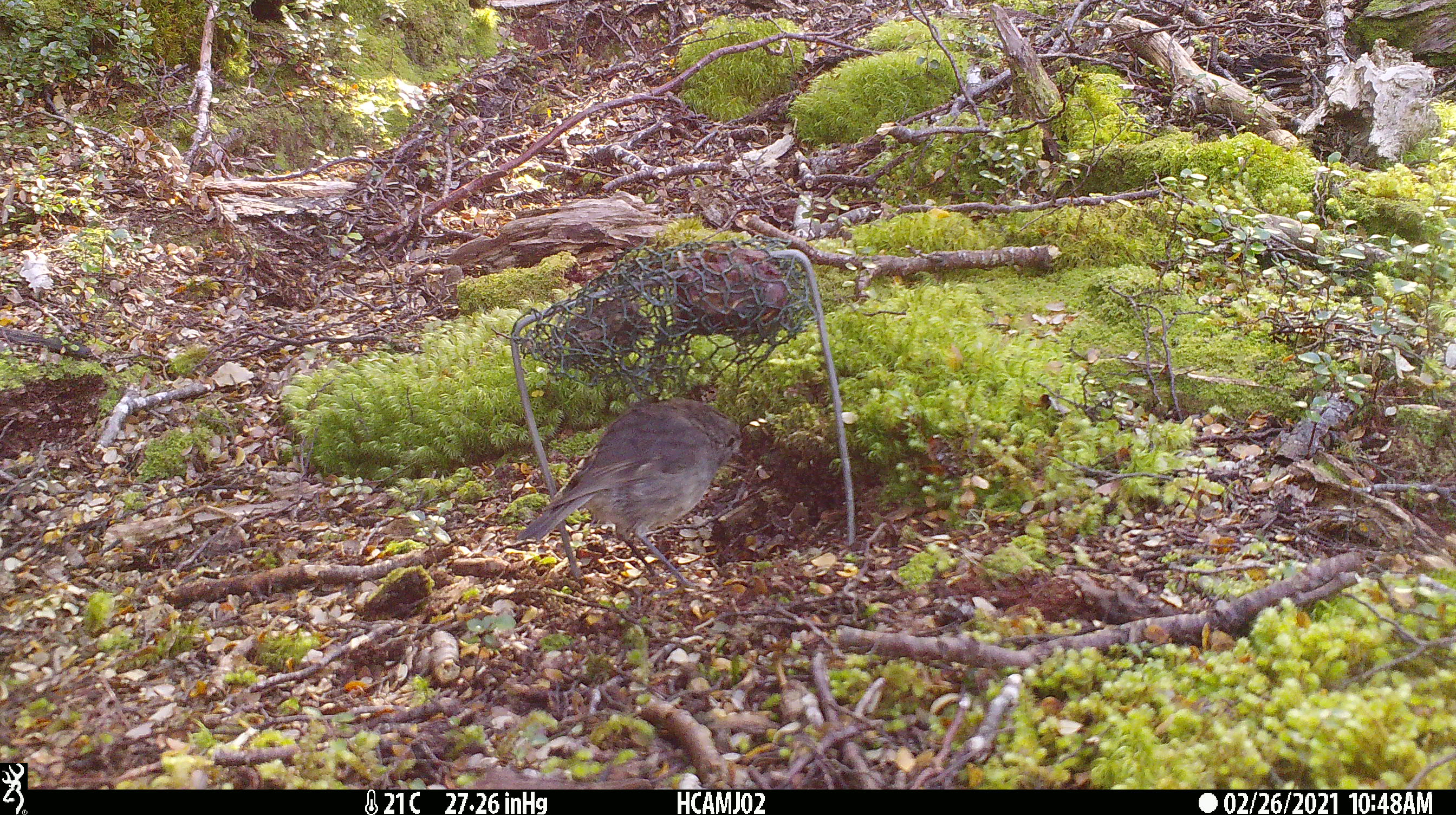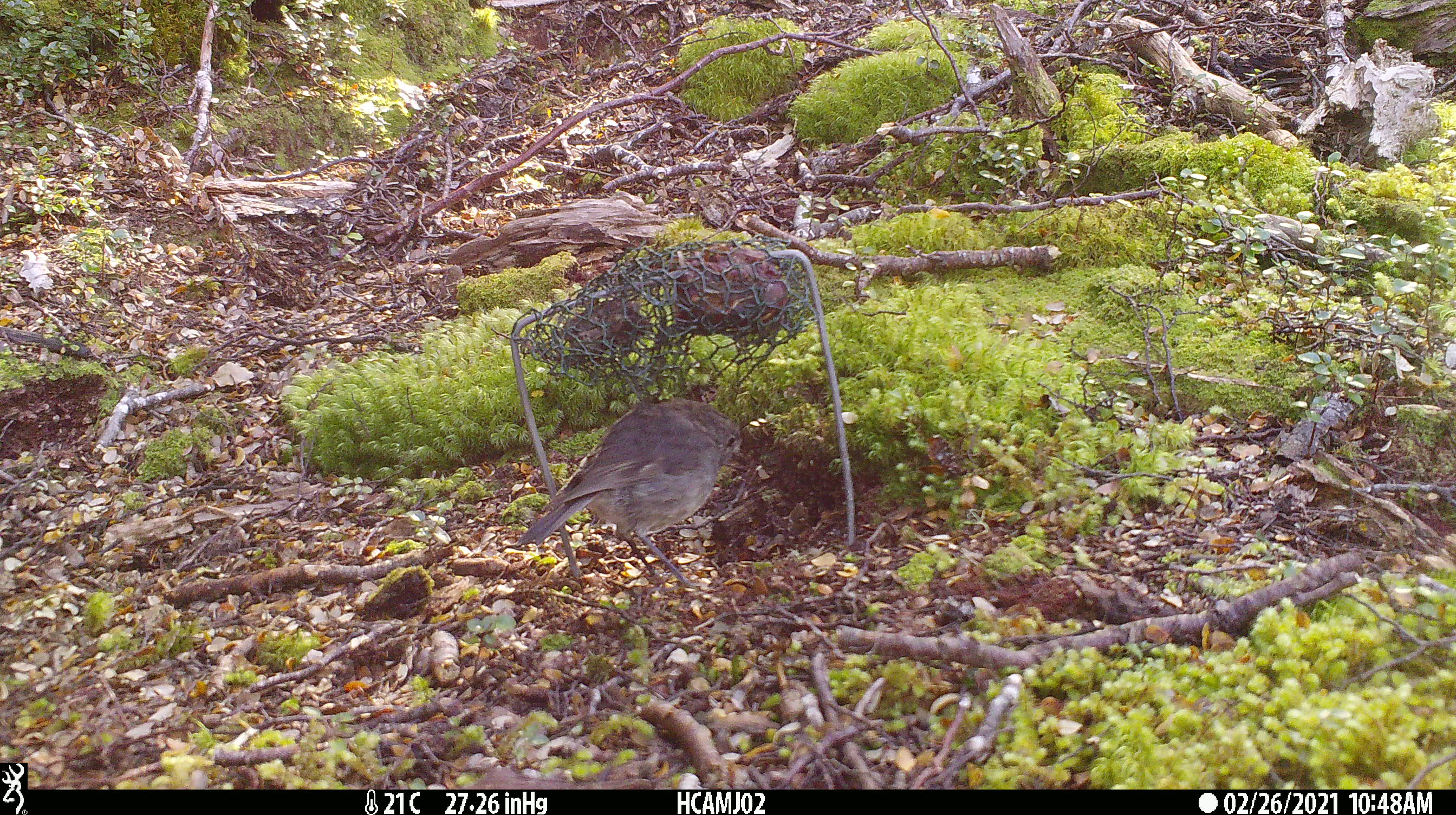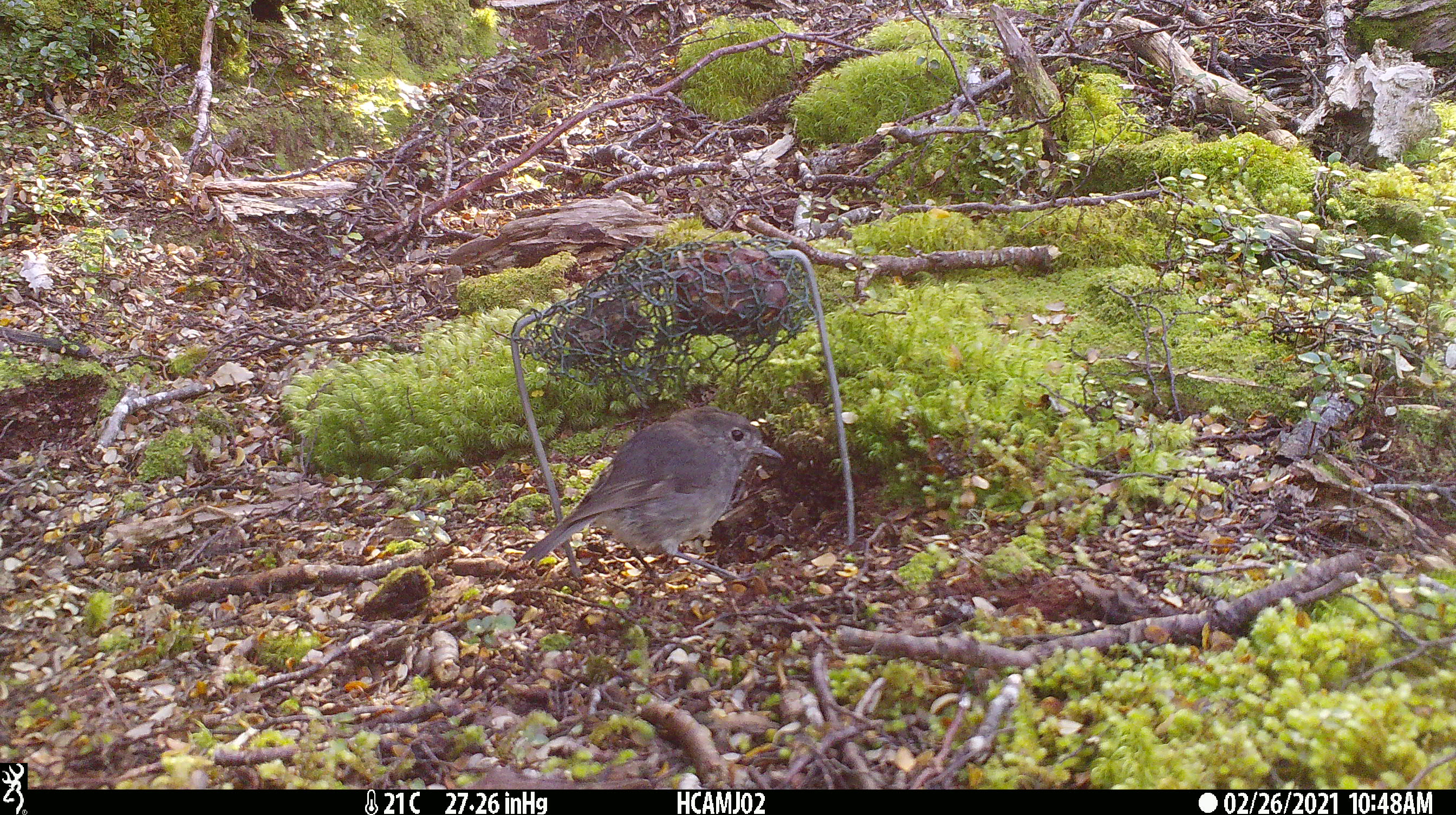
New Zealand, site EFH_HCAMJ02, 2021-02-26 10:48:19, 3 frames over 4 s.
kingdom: Animalia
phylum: Chordata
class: Aves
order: Passeriformes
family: Petroicidae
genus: Petroica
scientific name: Petroica australis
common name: new zealand robin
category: robin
Robin (new zealand robin) (Petroica australis).